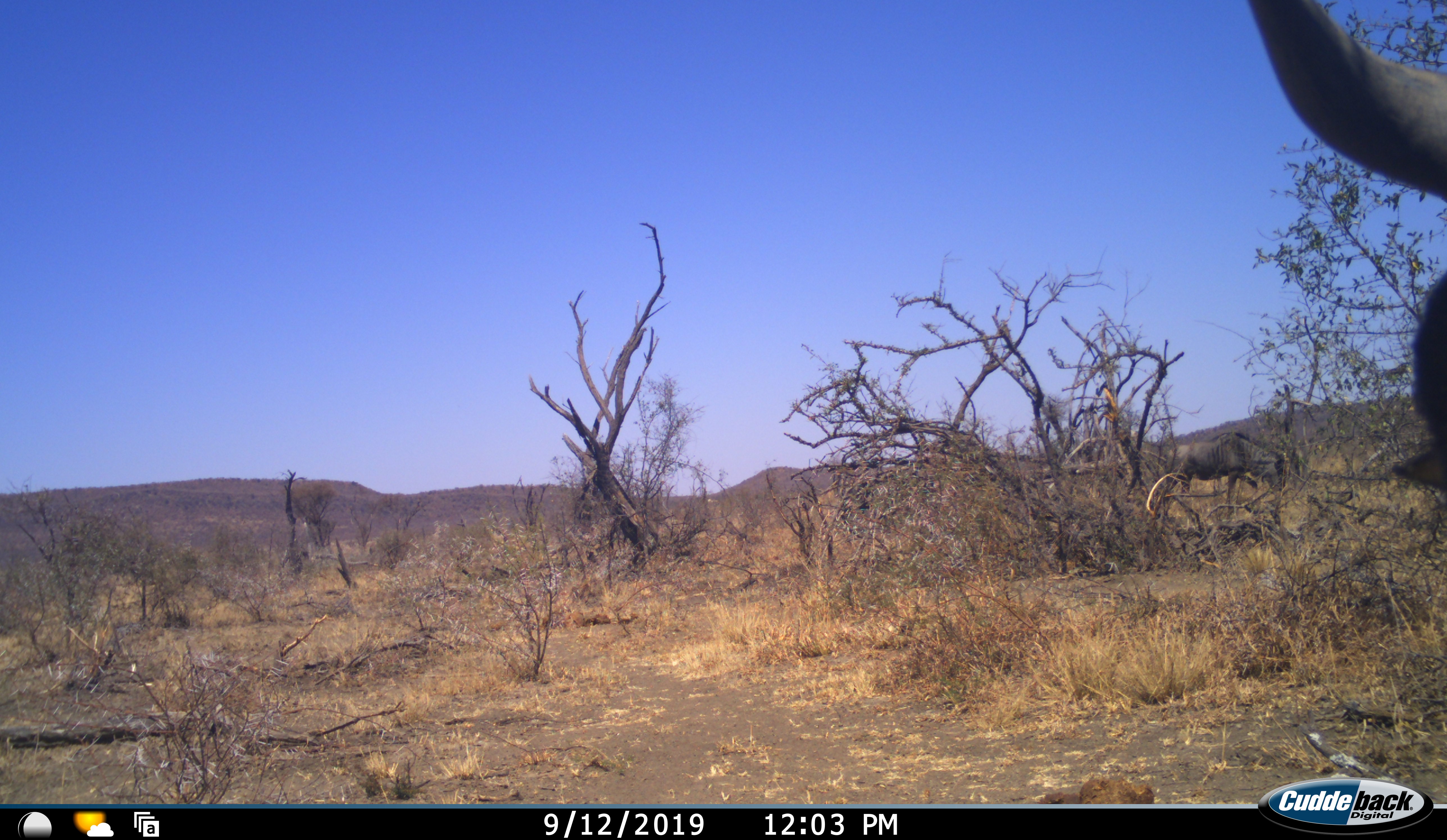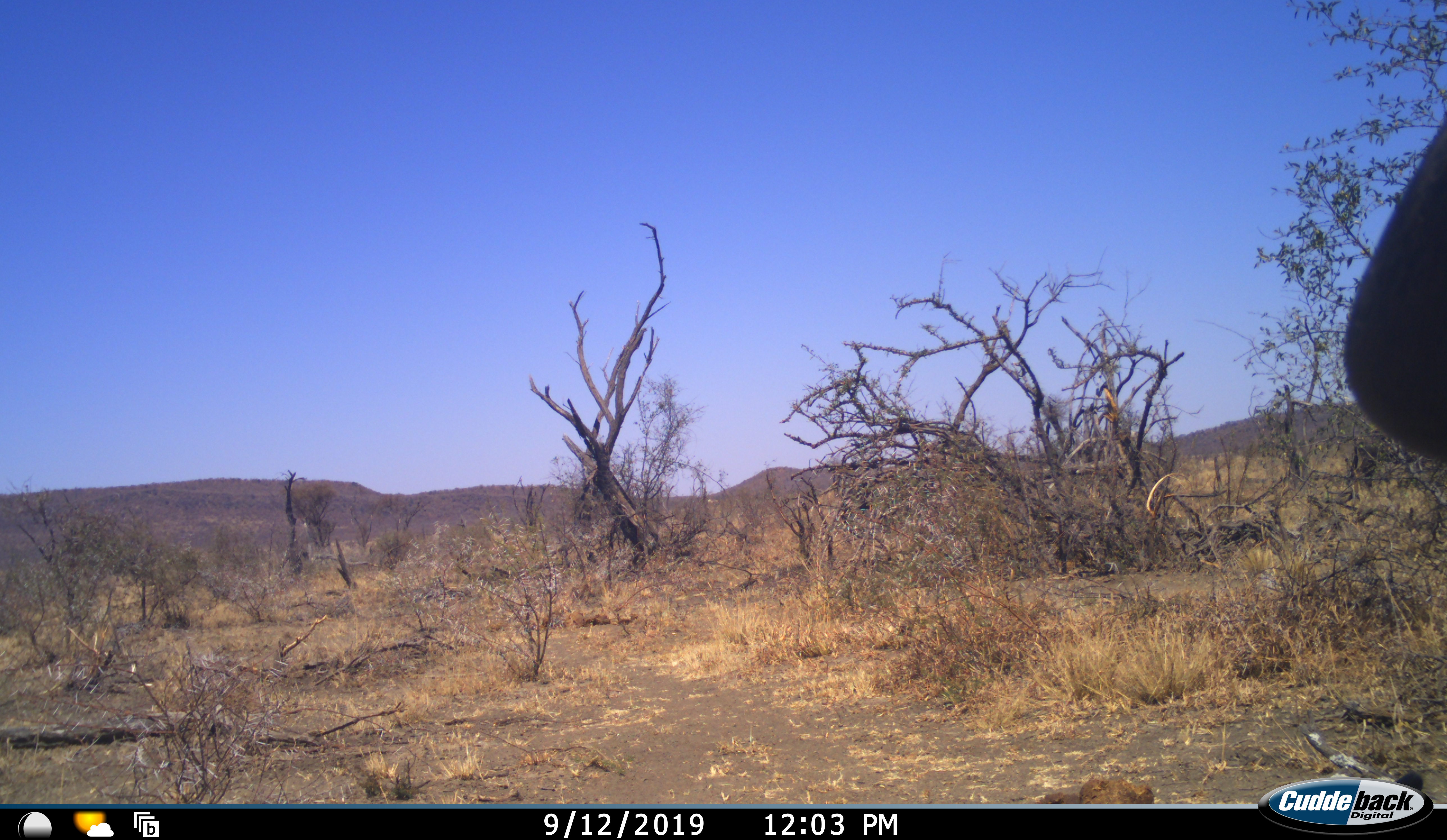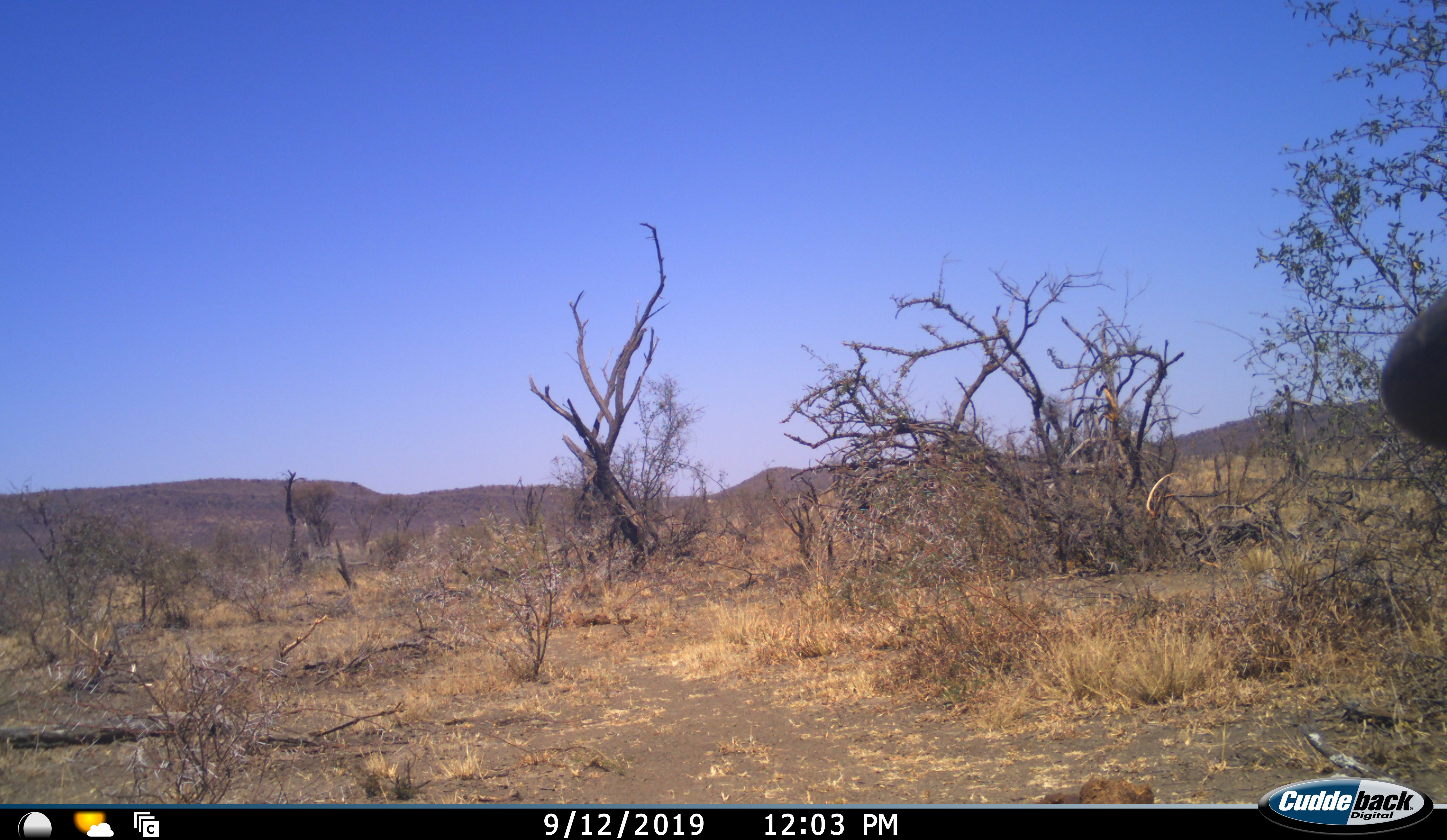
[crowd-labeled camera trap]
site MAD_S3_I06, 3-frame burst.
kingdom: Animalia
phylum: Chordata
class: Mammalia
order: Artiodactyla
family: Bovidae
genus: Connochaetes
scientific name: Connochaetes taurinus taurinus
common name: blue wildebeest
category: wildebeestblue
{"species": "wildebeestblue (blue wildebeest) (Connochaetes taurinus taurinus)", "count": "2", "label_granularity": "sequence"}